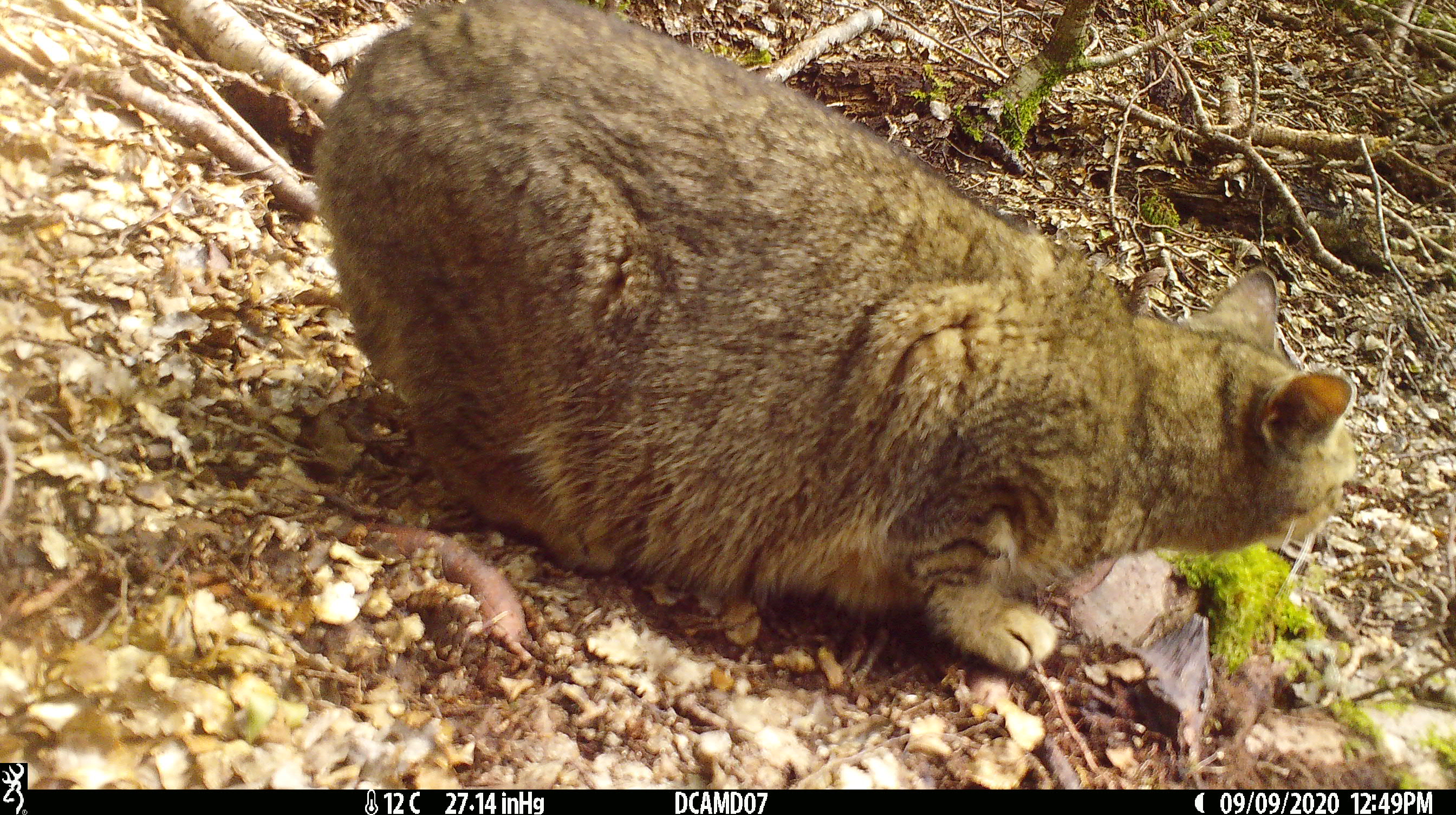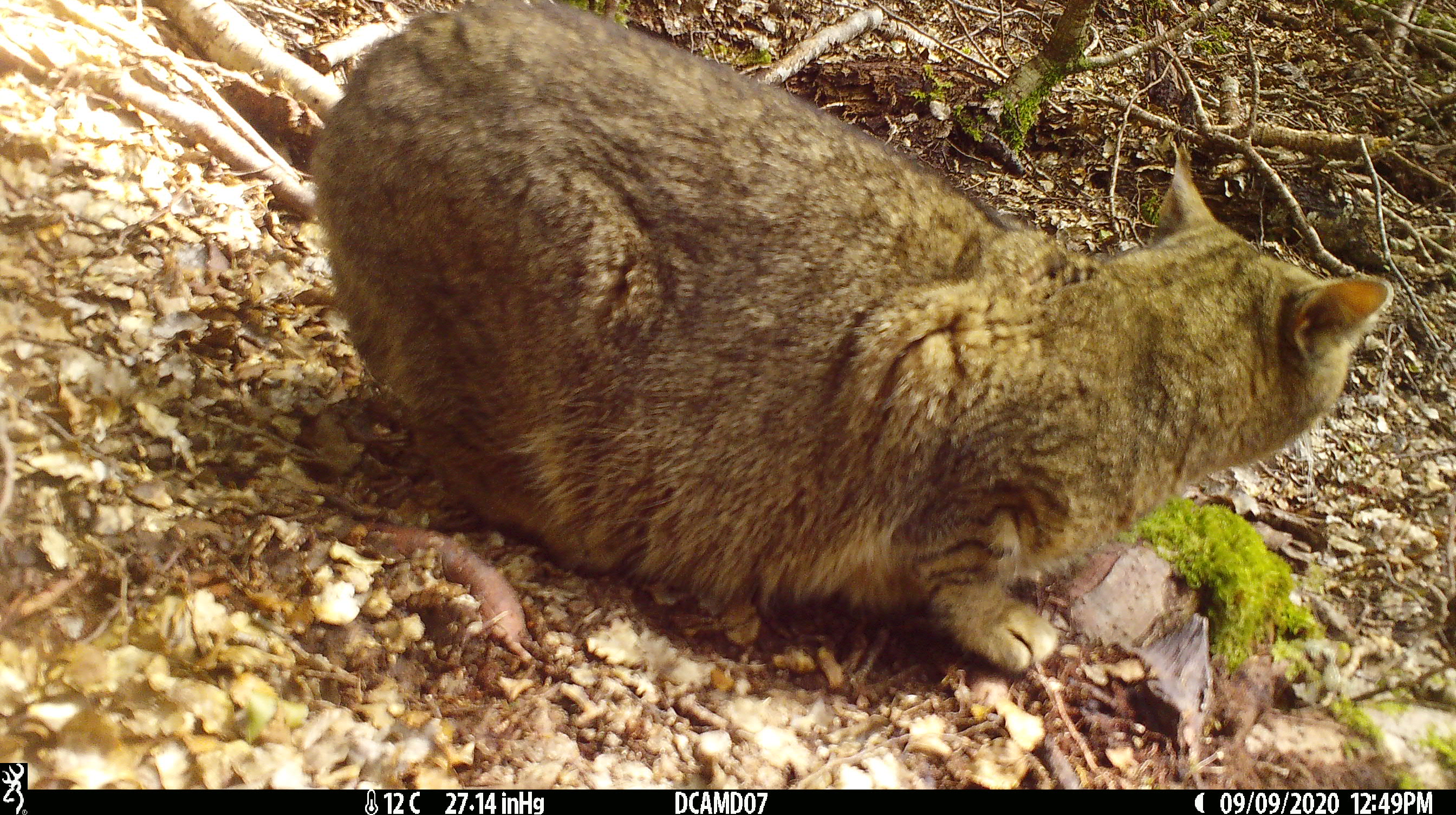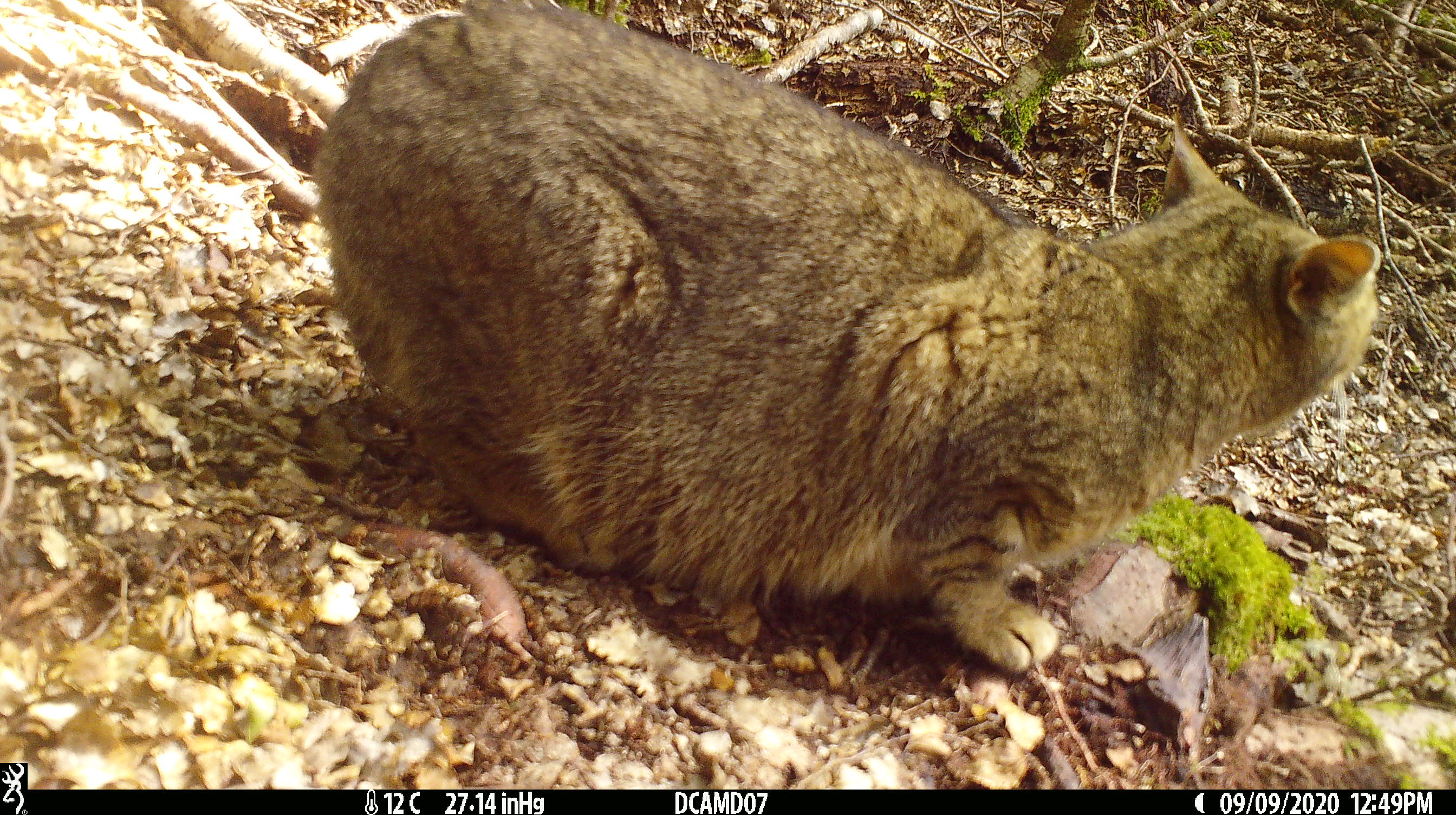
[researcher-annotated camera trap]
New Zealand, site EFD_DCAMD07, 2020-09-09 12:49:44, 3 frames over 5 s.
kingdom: Animalia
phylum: Chordata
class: Mammalia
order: Carnivora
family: Felidae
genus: Felis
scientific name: Felis catus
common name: domestic cat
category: cat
Cat (domestic cat) (Felis catus).